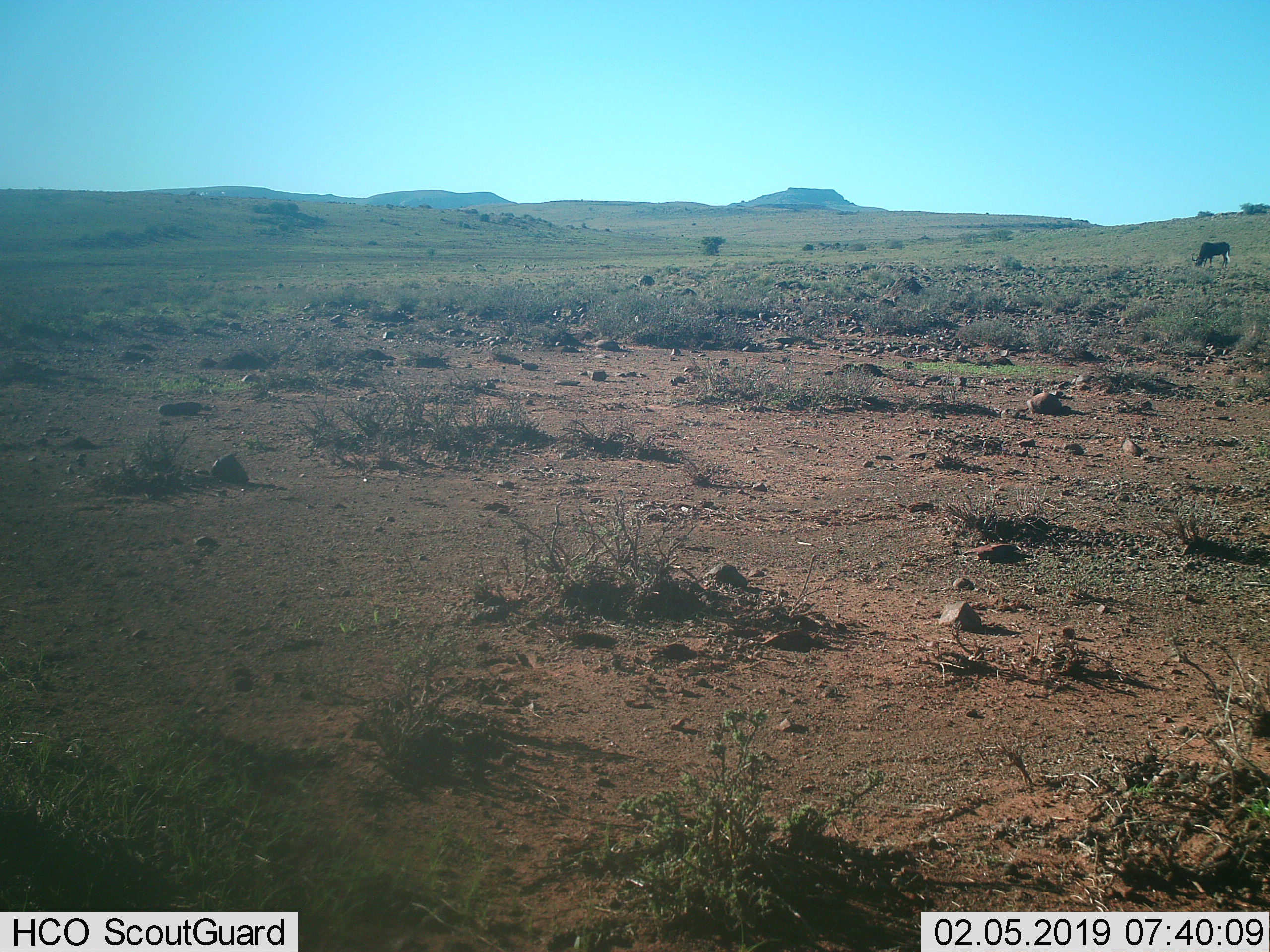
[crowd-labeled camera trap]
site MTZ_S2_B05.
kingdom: Animalia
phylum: Chordata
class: Mammalia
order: Artiodactyla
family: Bovidae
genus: Connochaetes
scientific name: Connochaetes gnou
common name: black wildebeest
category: wildebeestblack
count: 1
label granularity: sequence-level